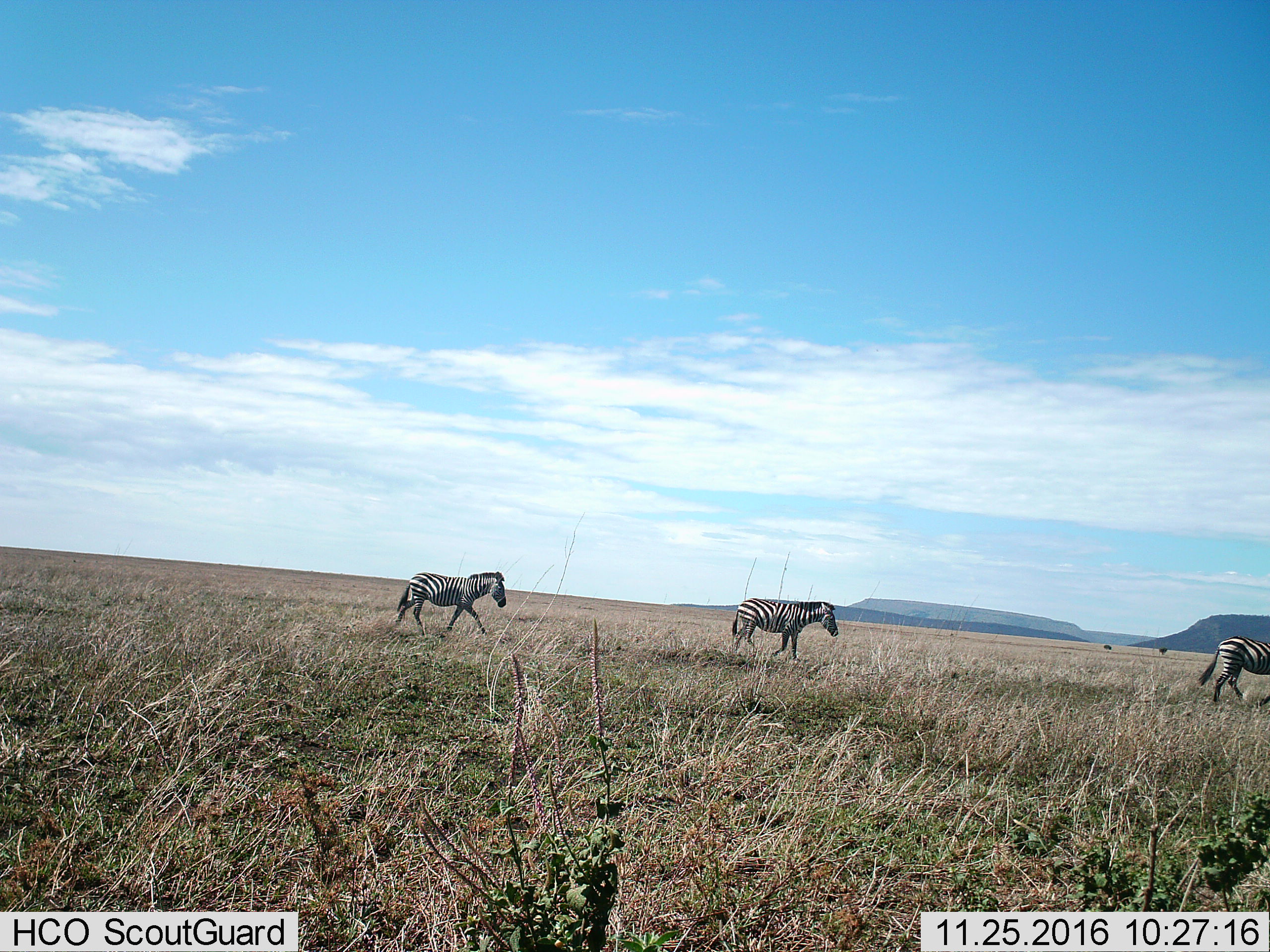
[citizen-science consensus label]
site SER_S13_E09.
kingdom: Animalia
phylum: Chordata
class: Mammalia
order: Perissodactyla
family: Equidae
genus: Equus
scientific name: Equus quagga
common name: plains zebra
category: zebraplains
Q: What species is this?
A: Zebraplains (plains zebra) (Equus quagga).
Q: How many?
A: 3.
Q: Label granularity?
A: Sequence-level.